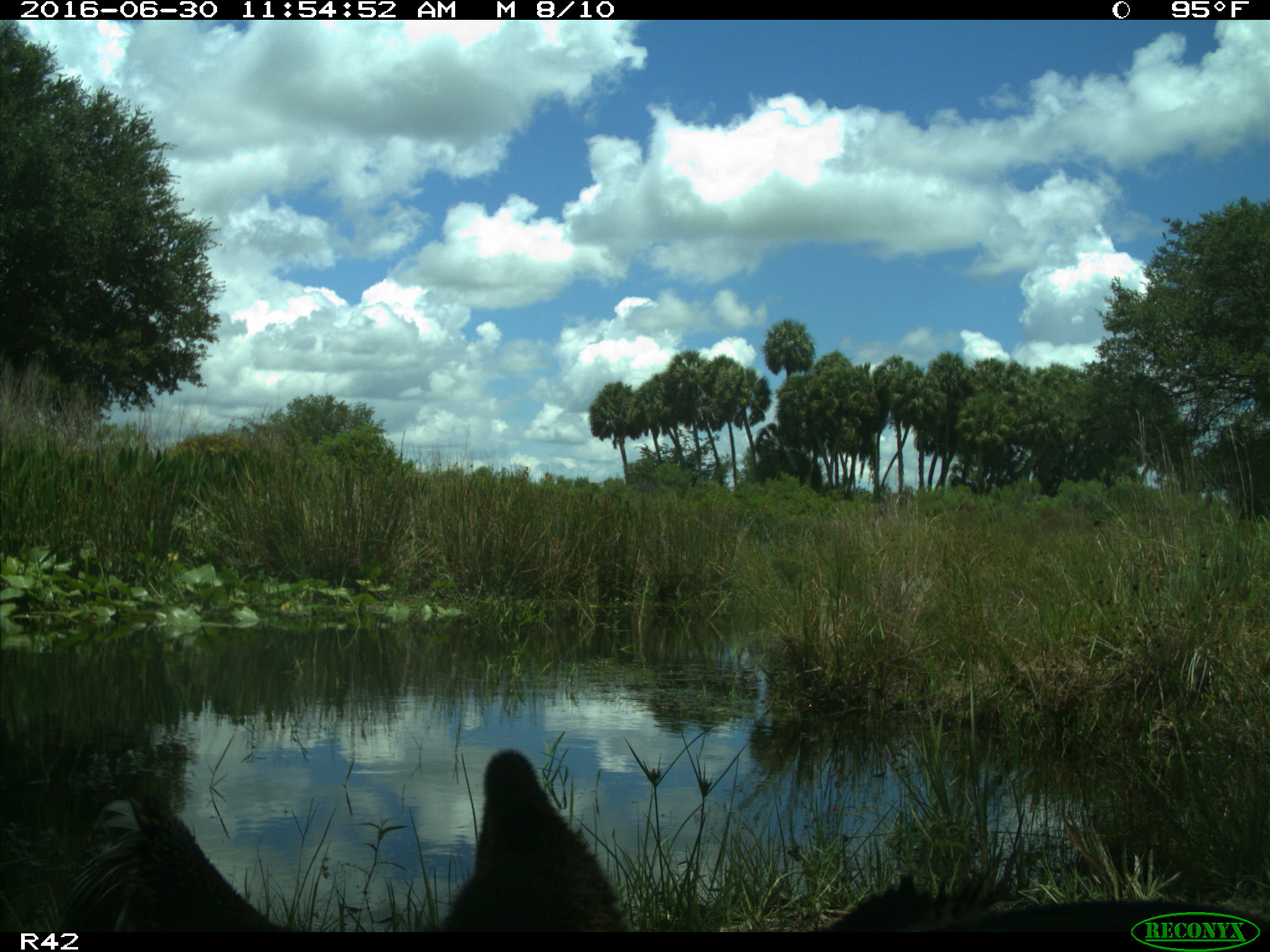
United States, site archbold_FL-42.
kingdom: Animalia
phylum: Chordata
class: Aves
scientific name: Aves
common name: birds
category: unidentified bird